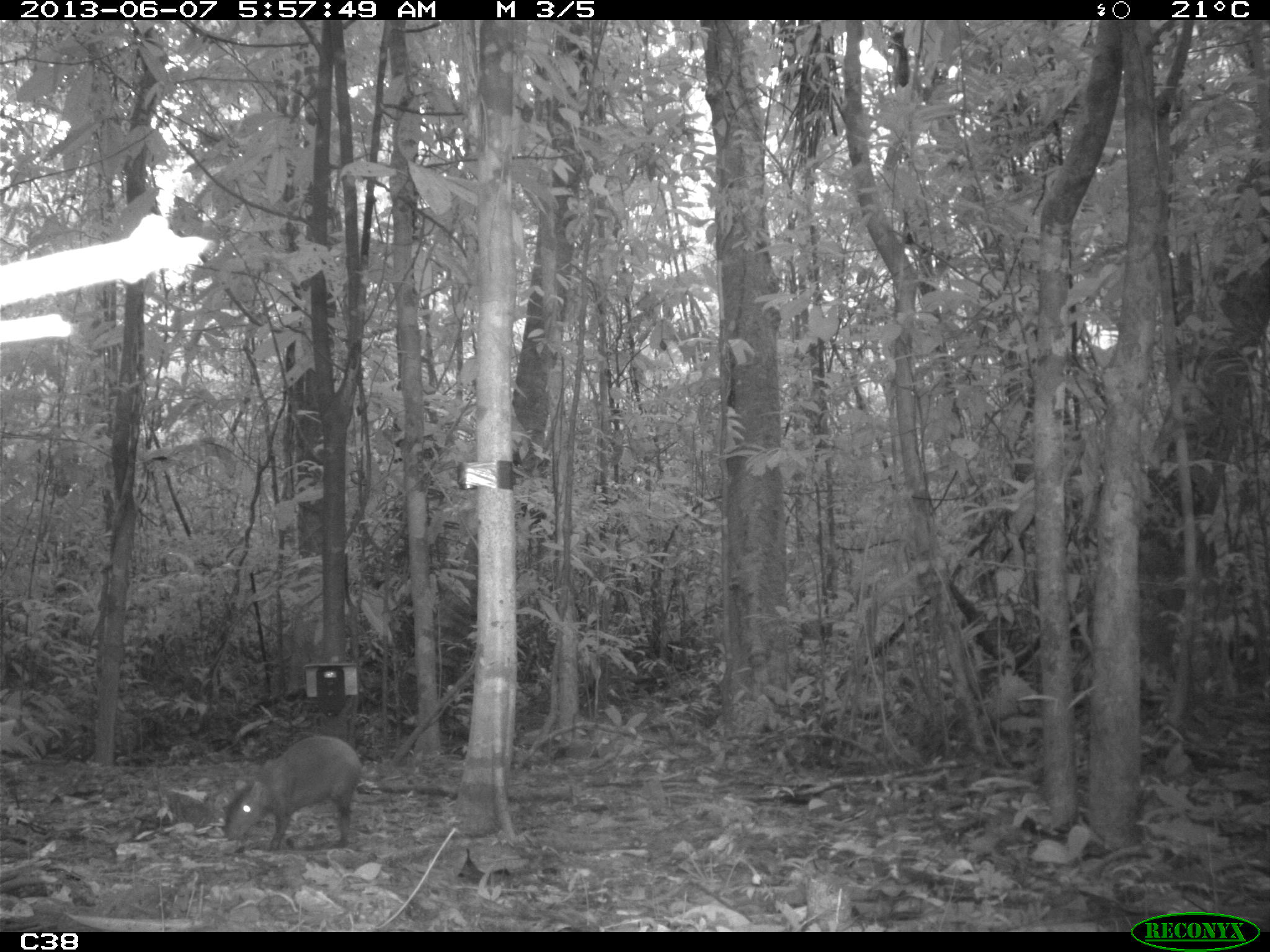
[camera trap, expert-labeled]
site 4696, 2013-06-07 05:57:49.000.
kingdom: Animalia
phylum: Chordata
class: Mammalia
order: Rodentia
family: Dasyproctidae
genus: Dasyprocta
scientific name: Dasyprocta leporina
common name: red-rumped agouti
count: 1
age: adult